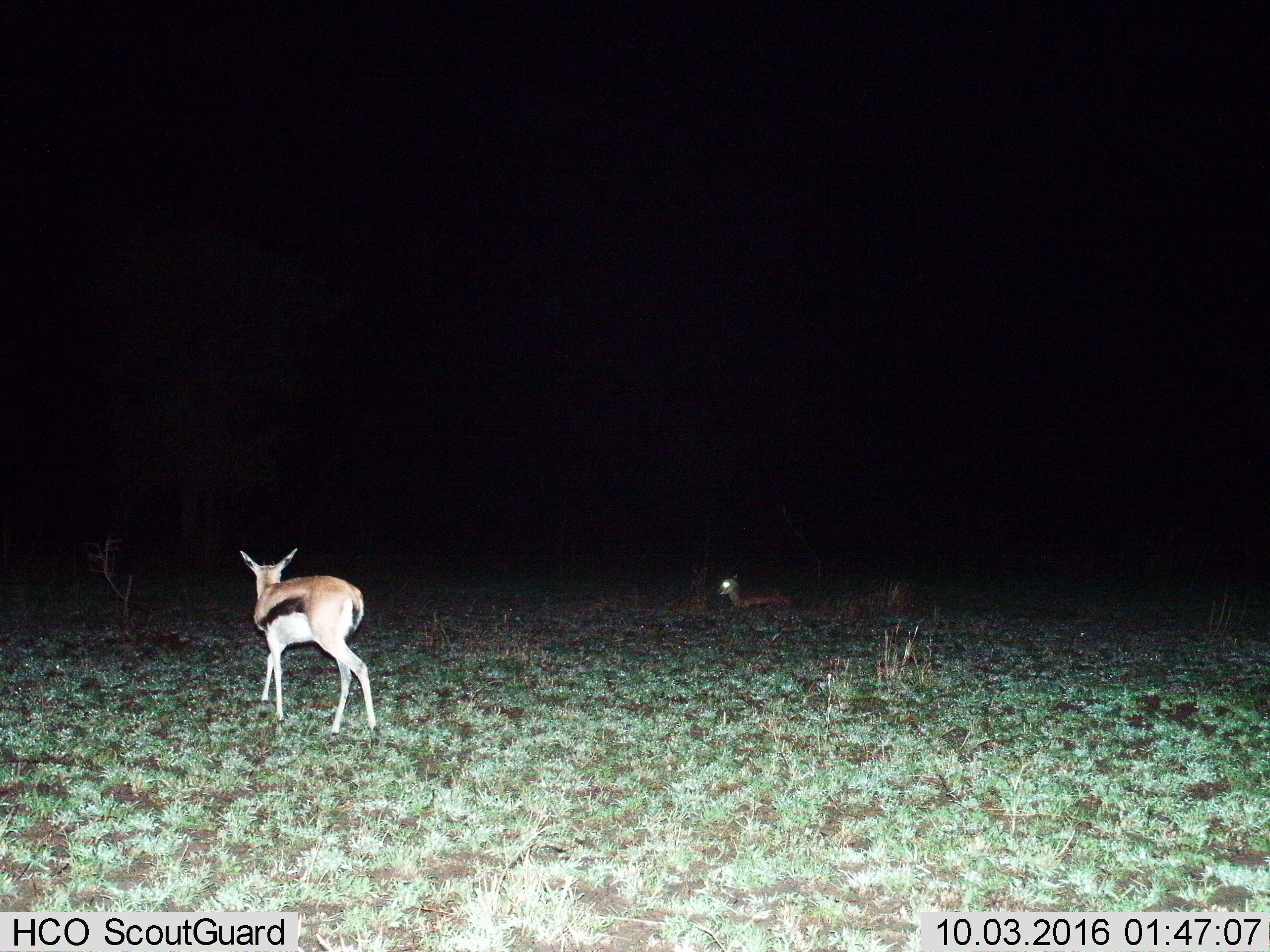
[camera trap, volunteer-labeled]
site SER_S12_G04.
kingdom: Animalia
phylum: Chordata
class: Mammalia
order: Artiodactyla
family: Bovidae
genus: Eudorcas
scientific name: Eudorcas thomsonii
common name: thomson's gazelle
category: gazellethomsons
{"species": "gazellethomsons (thomson's gazelle) (Eudorcas thomsonii)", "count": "2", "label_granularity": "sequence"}